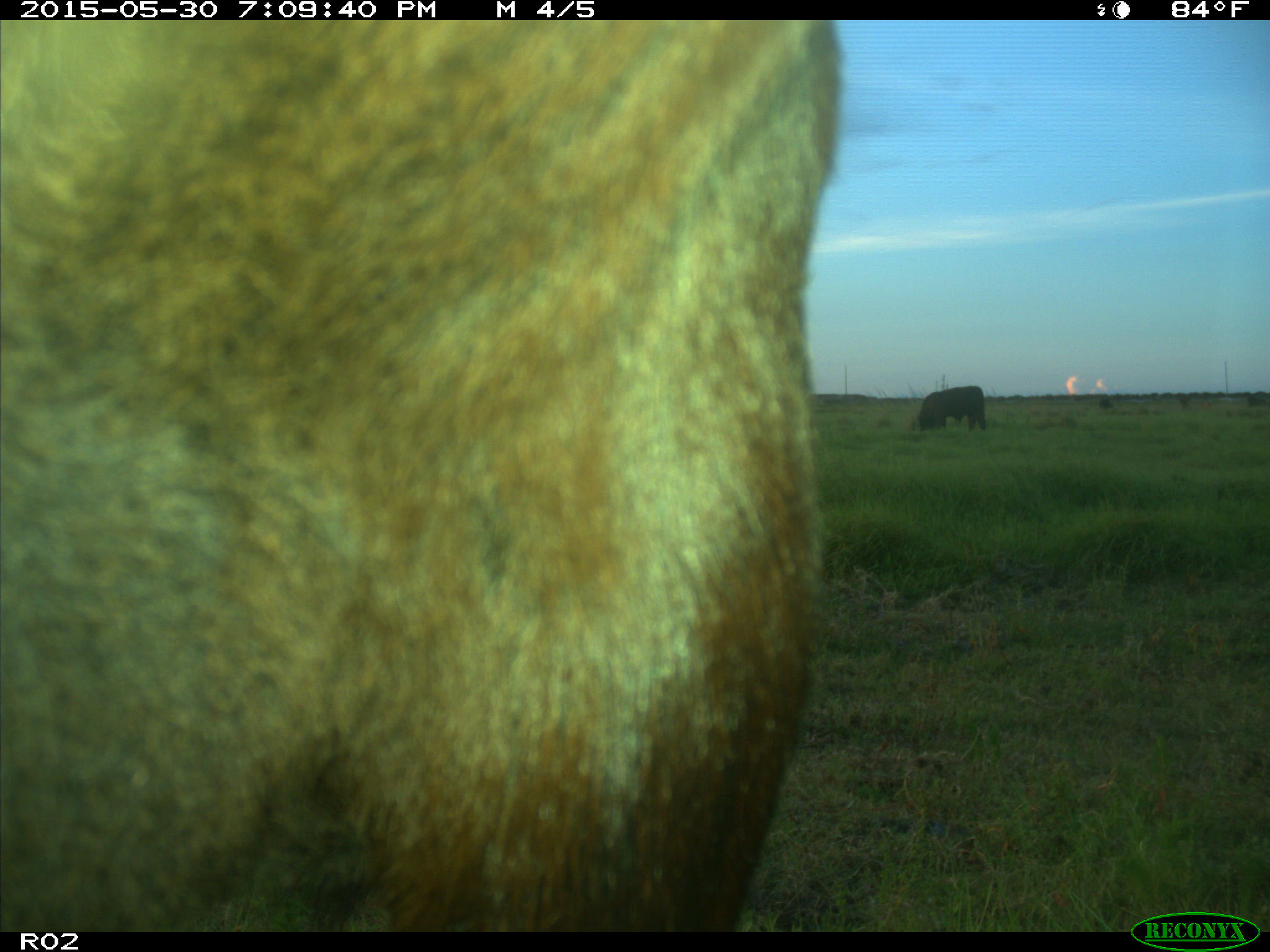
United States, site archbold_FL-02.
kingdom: Animalia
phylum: Chordata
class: Mammalia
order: Artiodactyla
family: Bovidae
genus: Bos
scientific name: Bos taurus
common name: domestic cow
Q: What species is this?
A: Bos taurus (domestic cow).